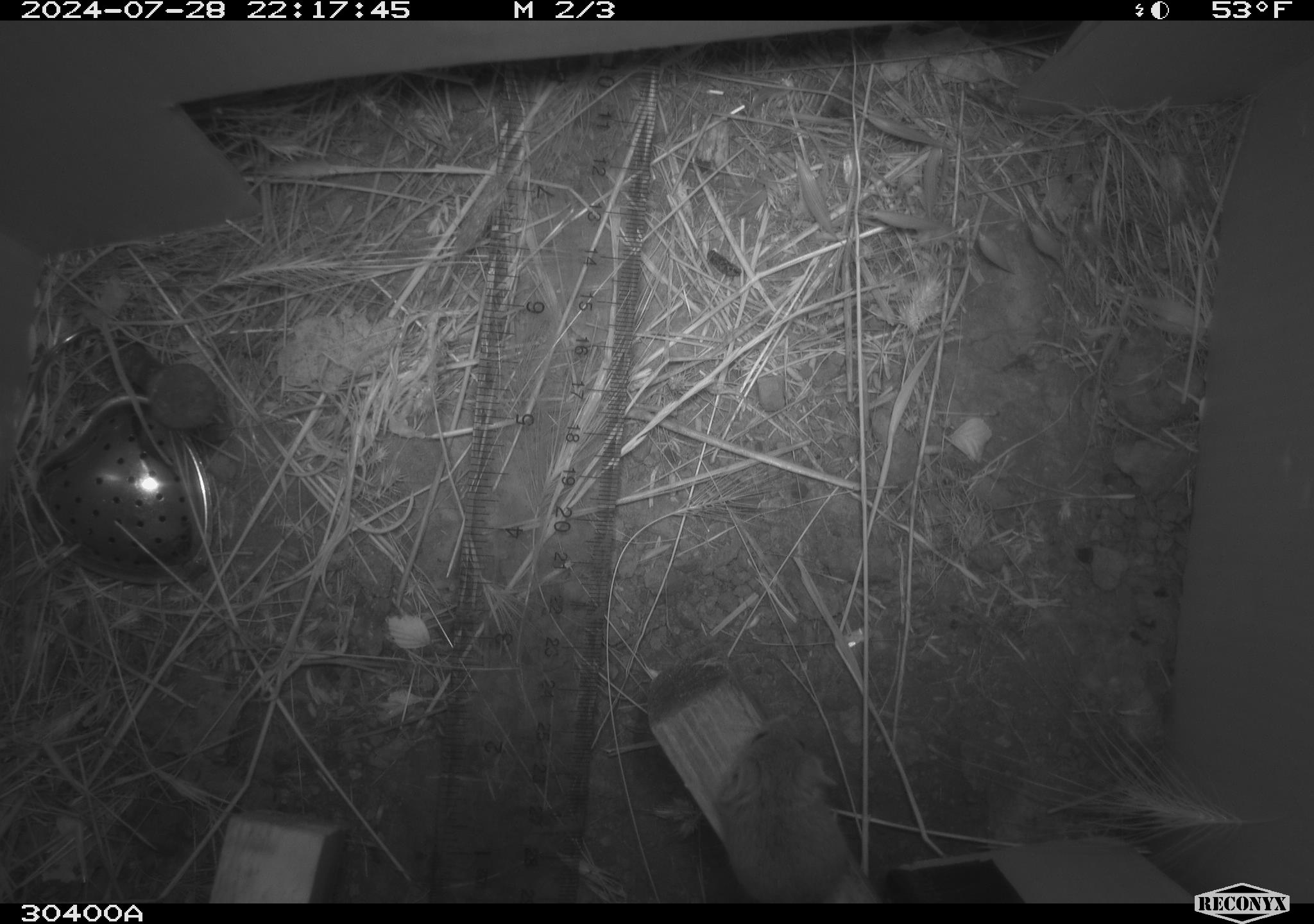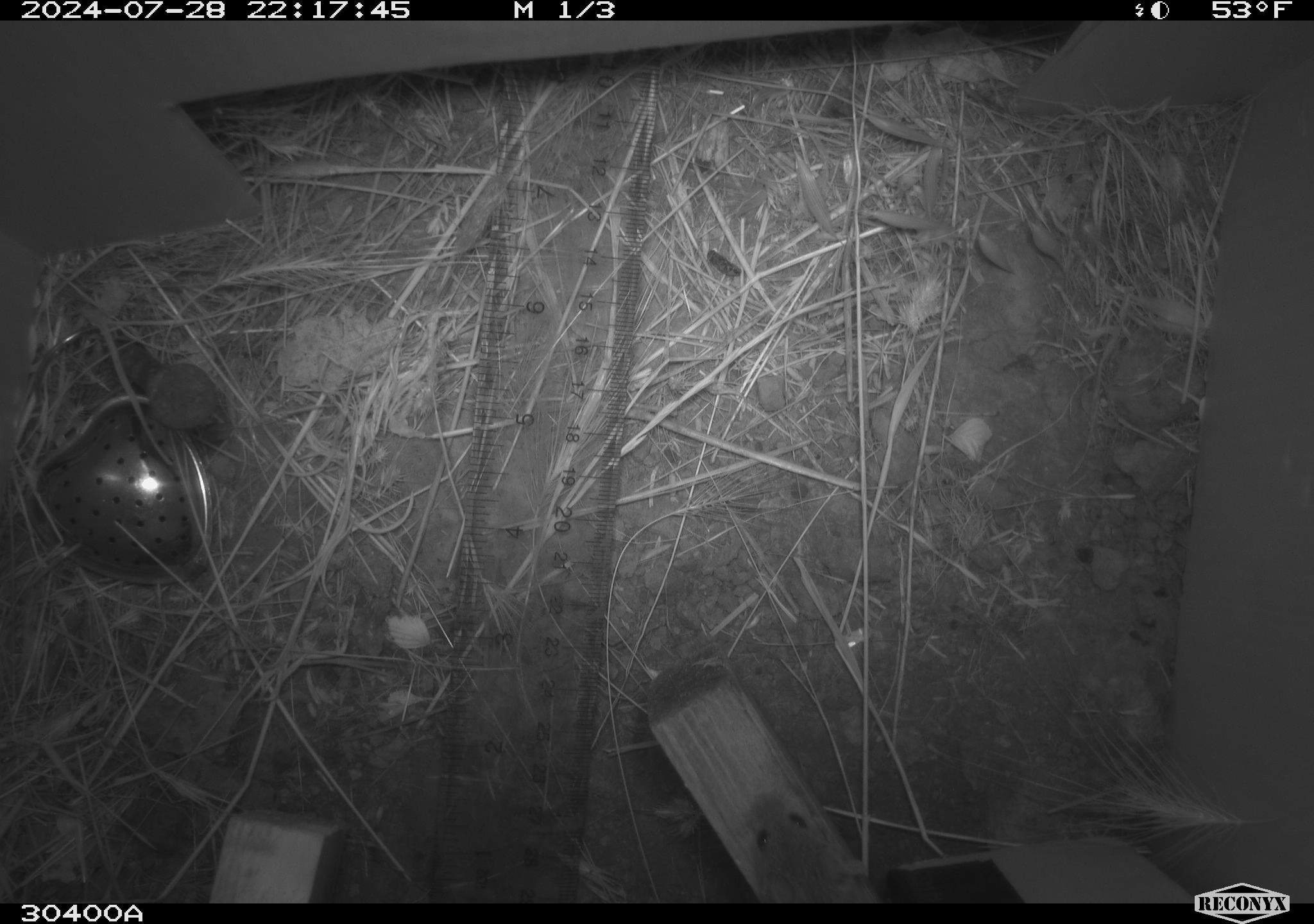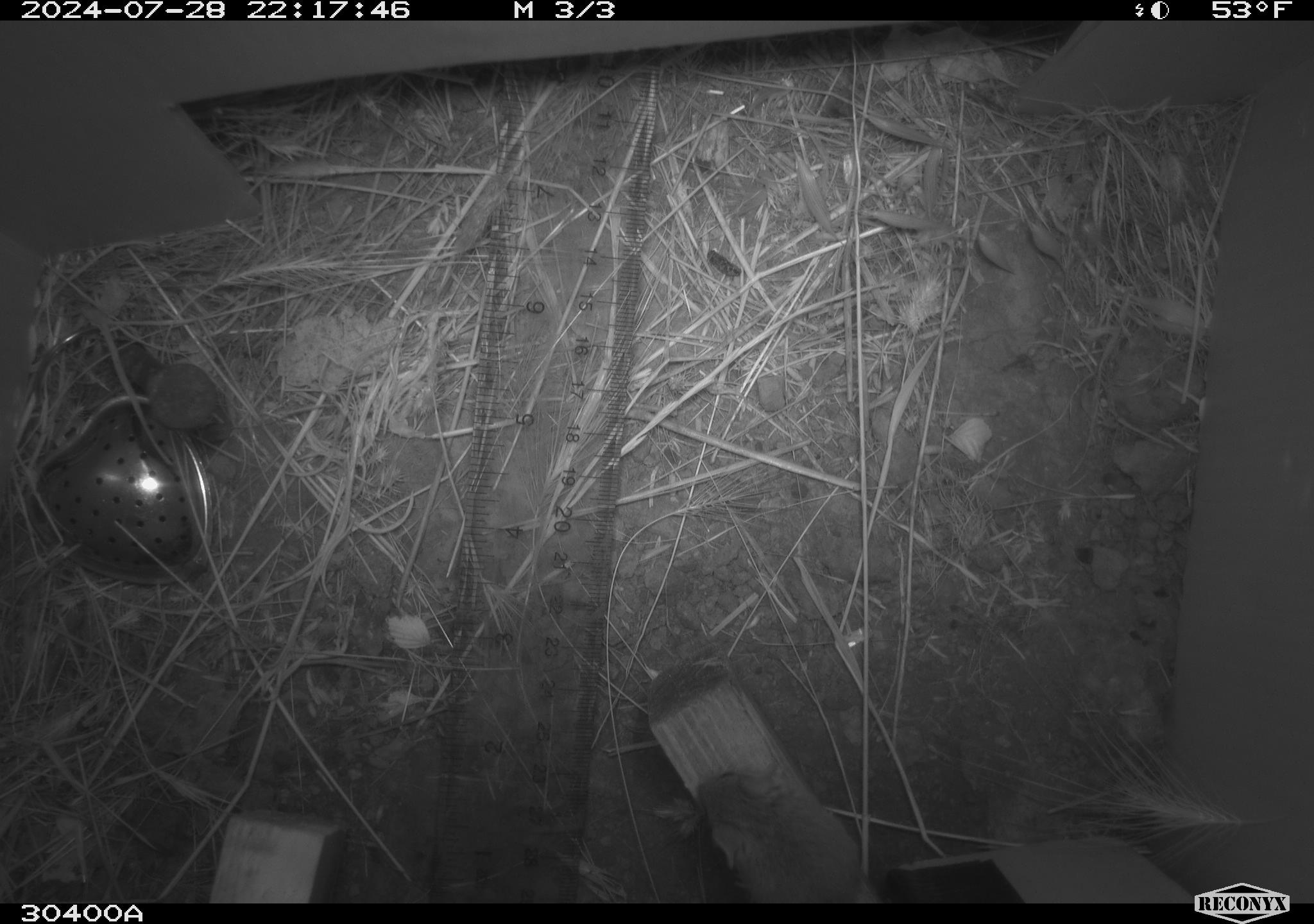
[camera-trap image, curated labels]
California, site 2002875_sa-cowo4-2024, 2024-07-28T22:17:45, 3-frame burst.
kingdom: Animalia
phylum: Chordata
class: Mammalia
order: Rodentia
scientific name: Rodentia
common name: mouse species